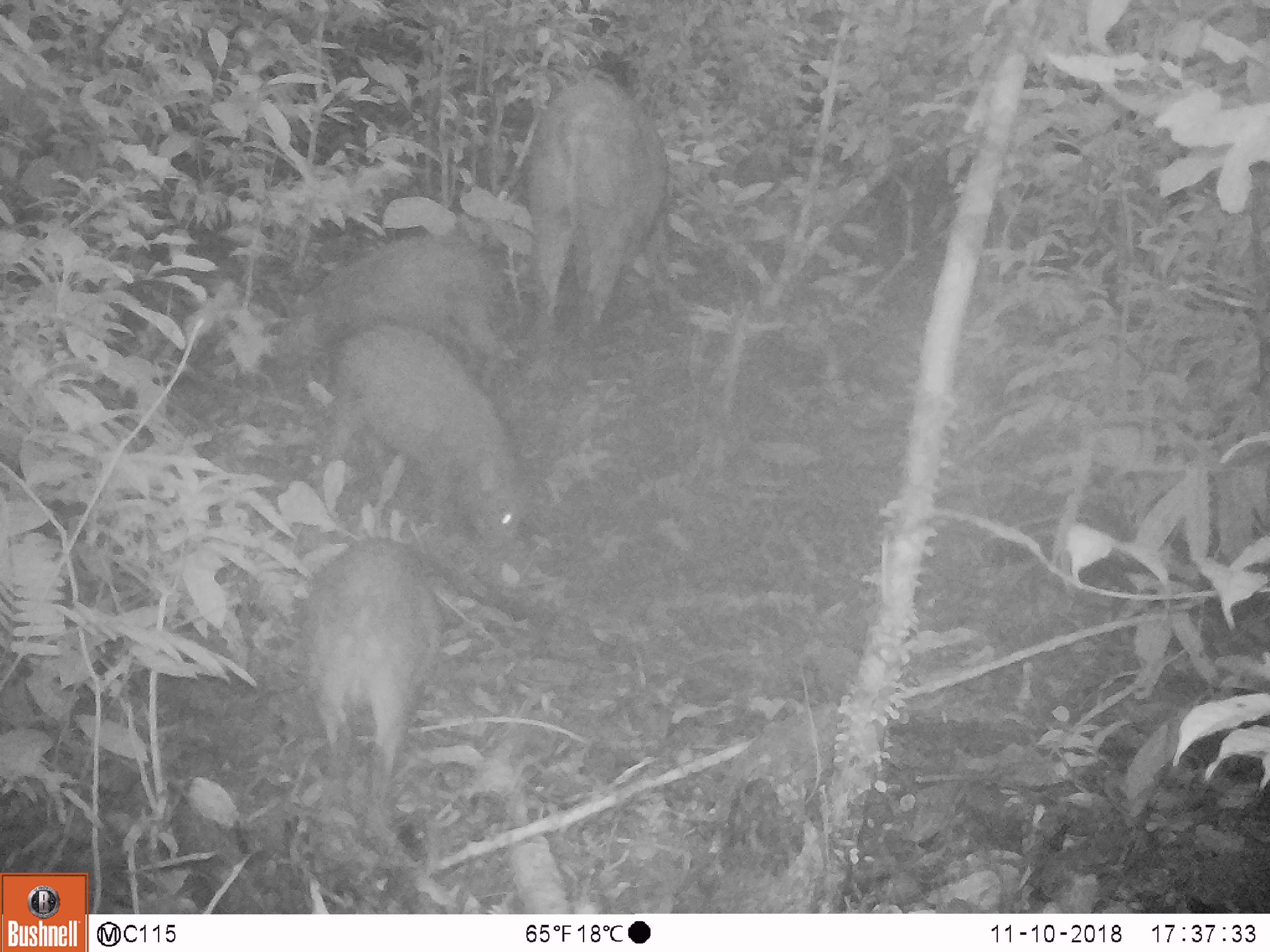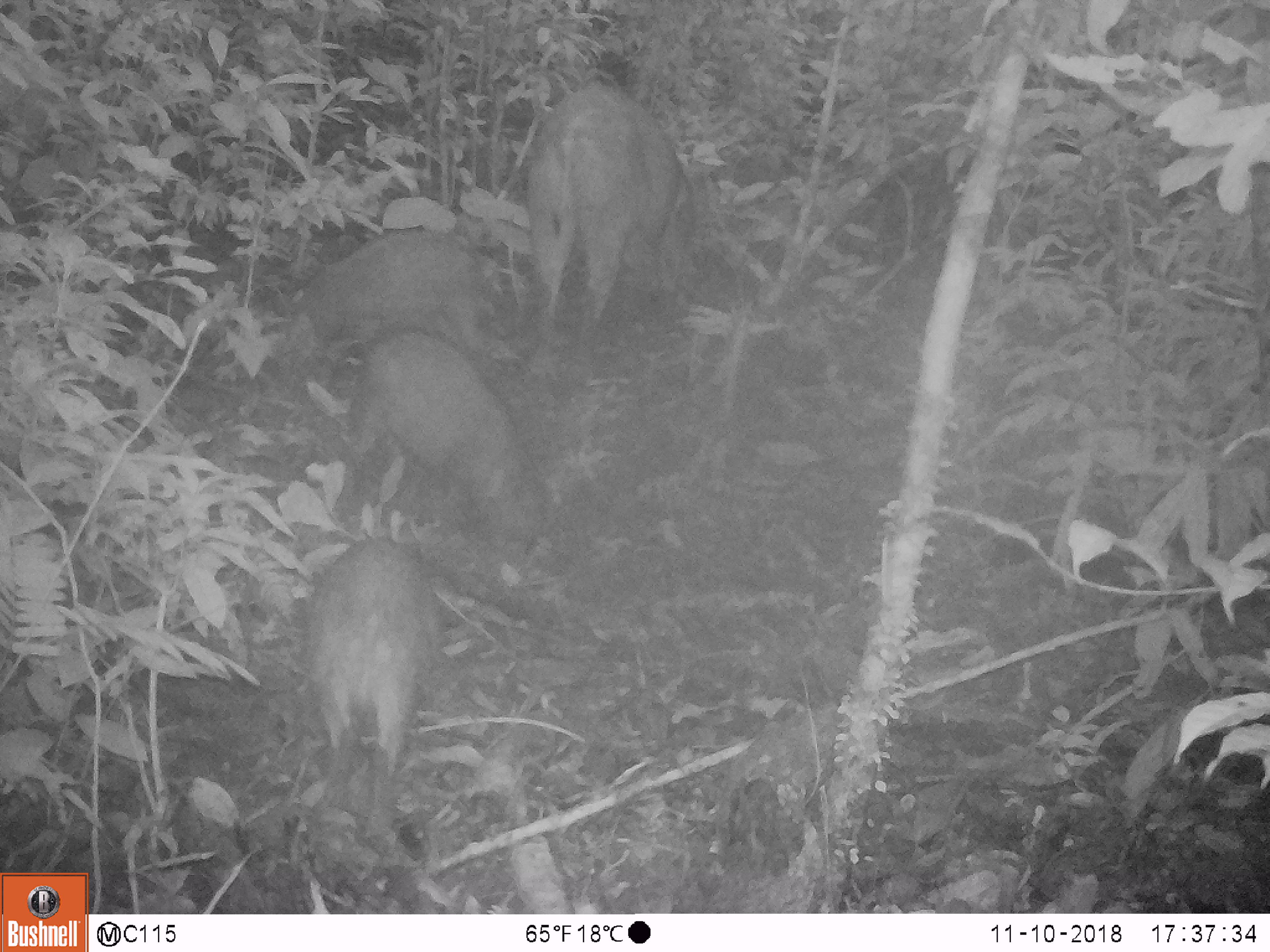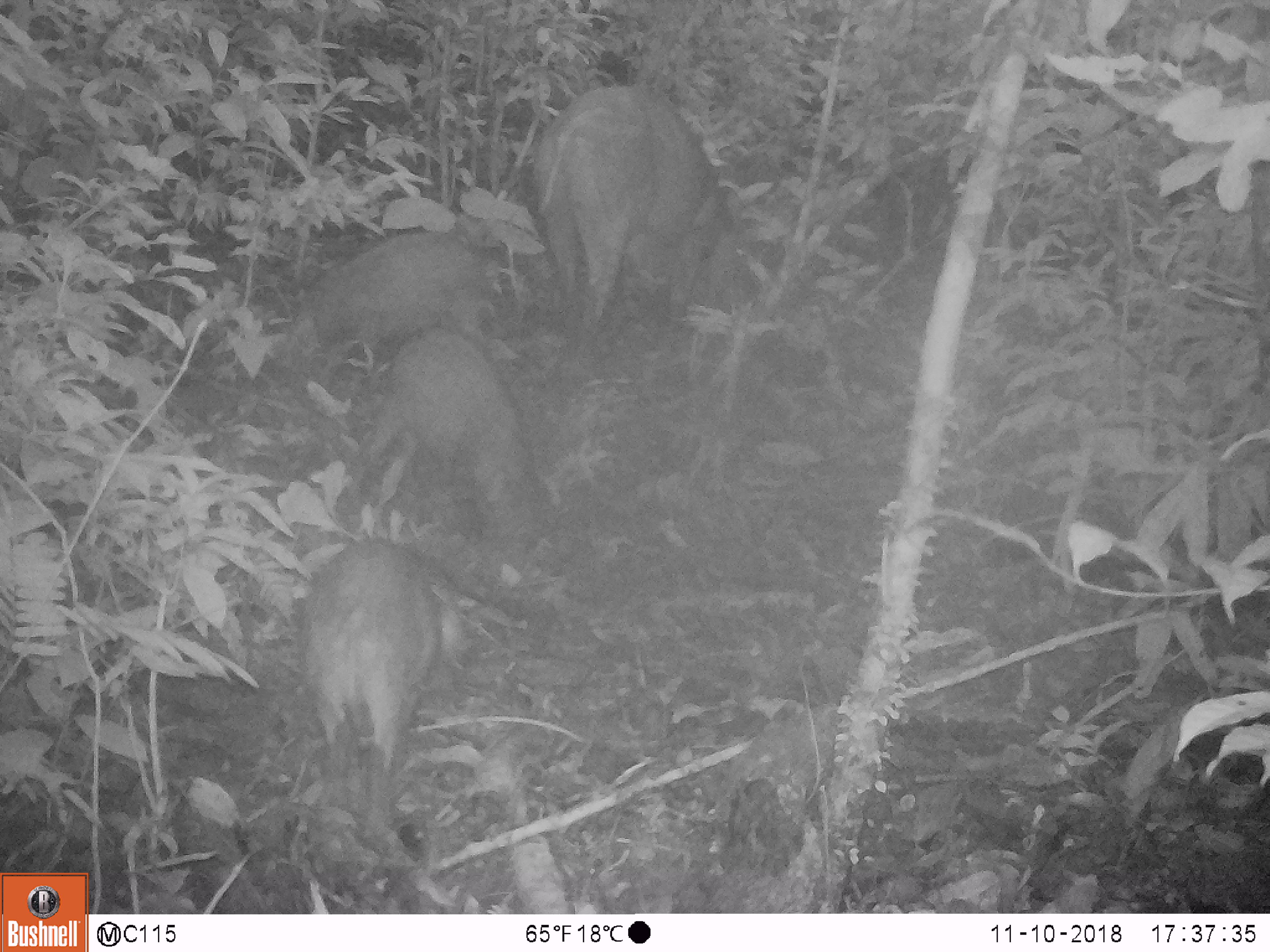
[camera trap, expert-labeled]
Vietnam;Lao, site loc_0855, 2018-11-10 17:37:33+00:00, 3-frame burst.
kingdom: Animalia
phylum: Chordata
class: Mammalia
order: Artiodactyla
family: Suidae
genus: Sus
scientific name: Sus scrofa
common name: eurasian wild pig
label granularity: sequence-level